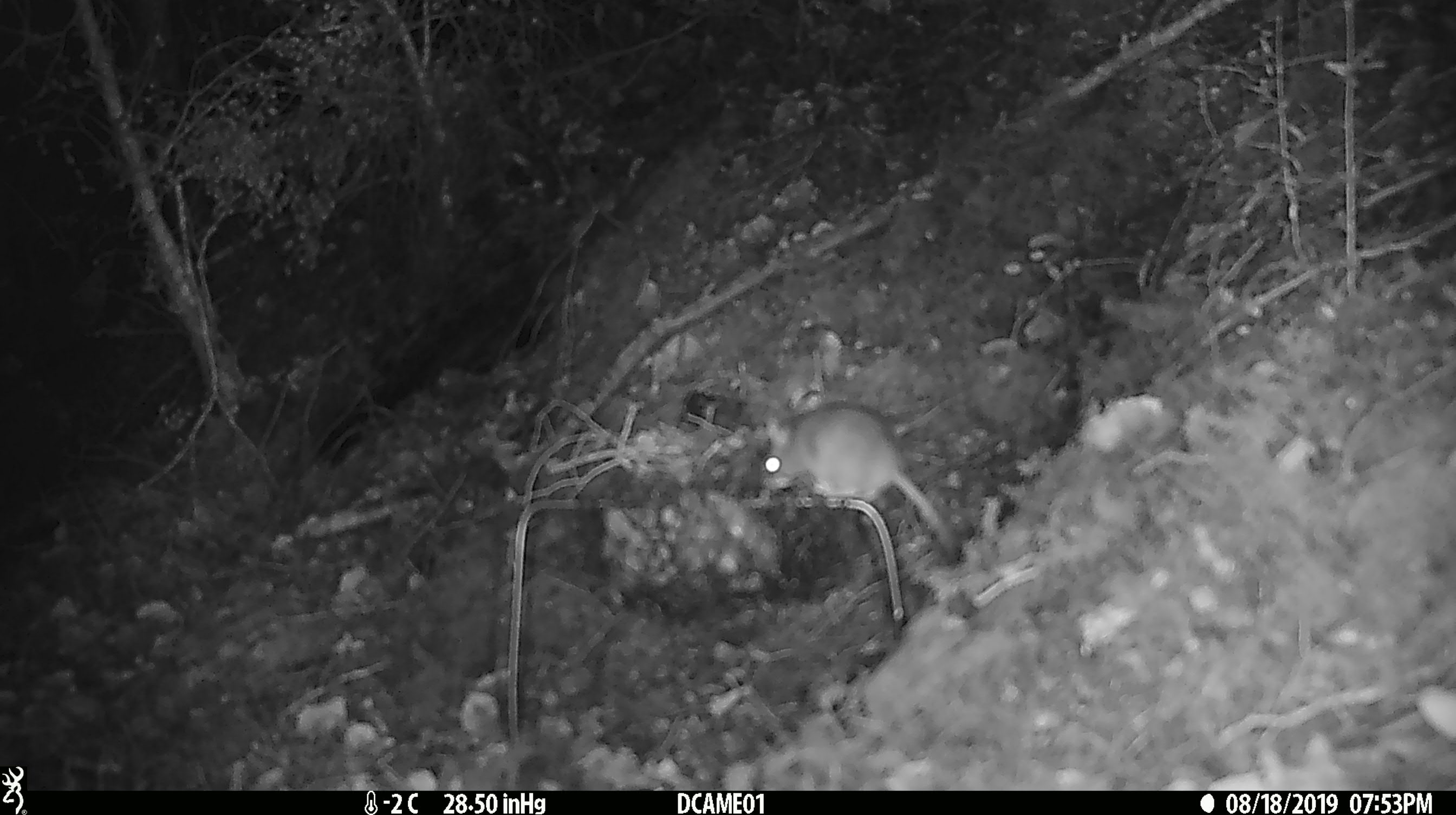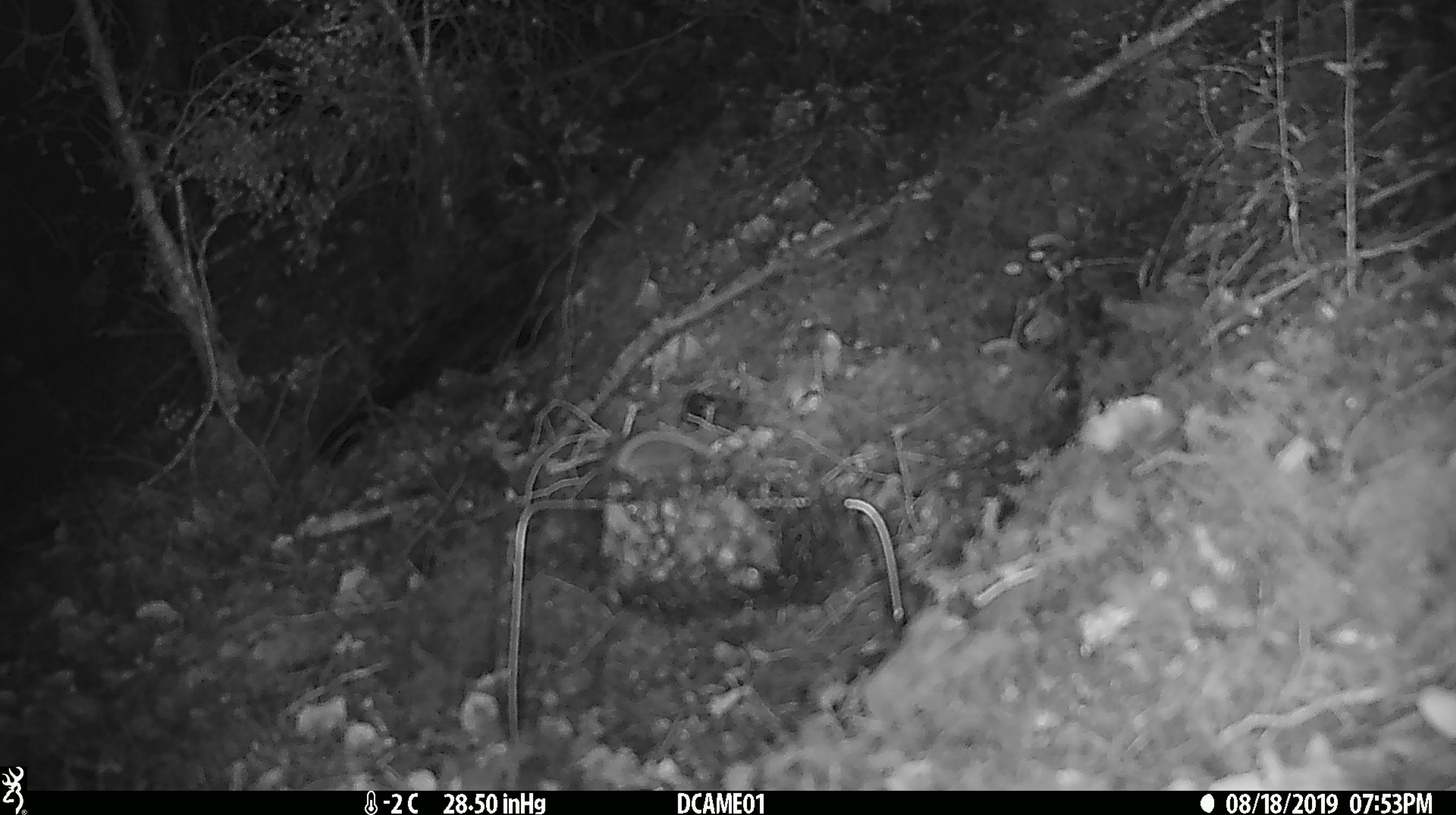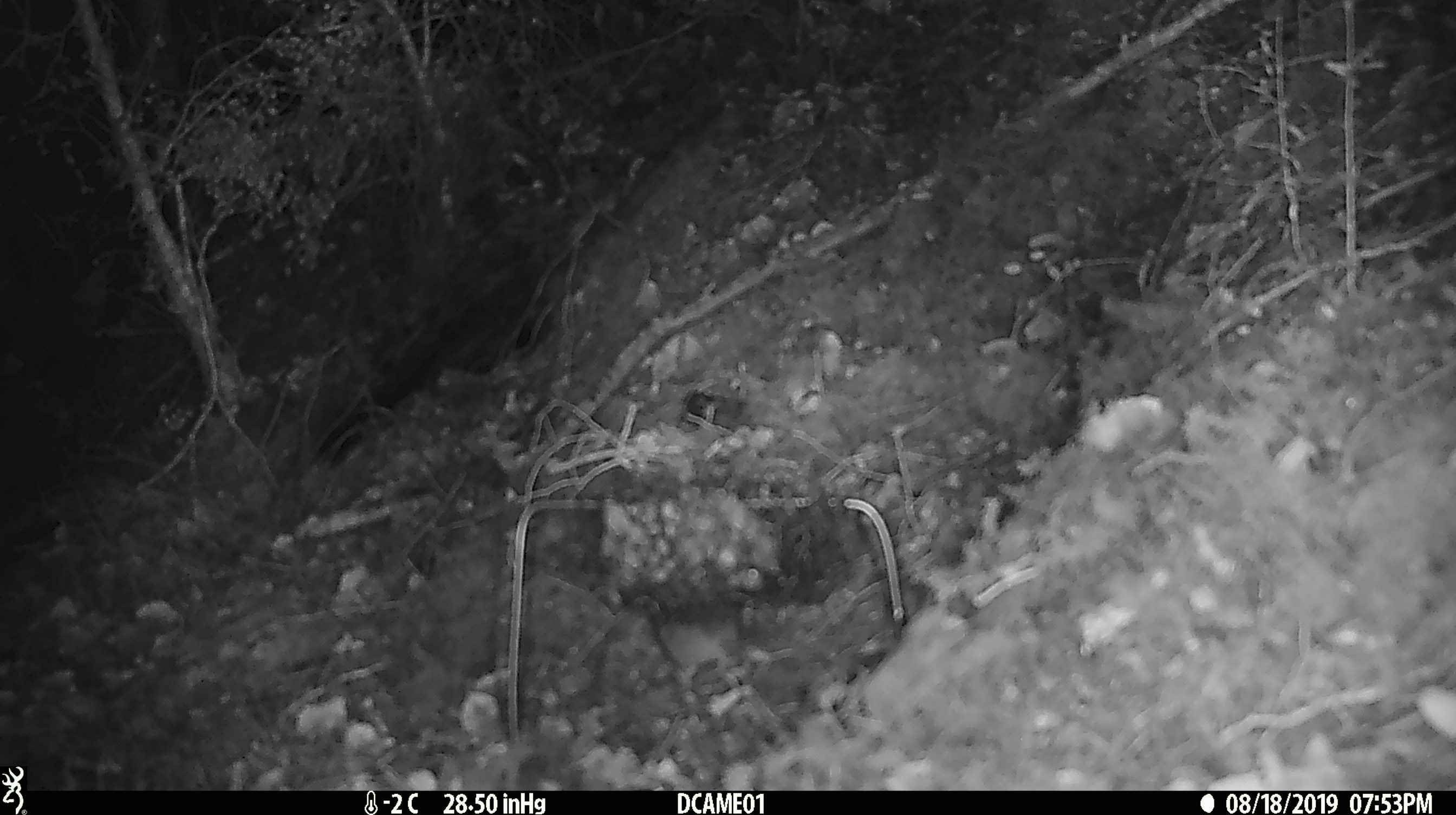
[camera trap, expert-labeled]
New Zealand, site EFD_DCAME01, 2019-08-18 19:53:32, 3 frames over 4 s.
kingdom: Animalia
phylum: Chordata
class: Mammalia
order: Rodentia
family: Muridae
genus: Mus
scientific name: Mus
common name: mouse